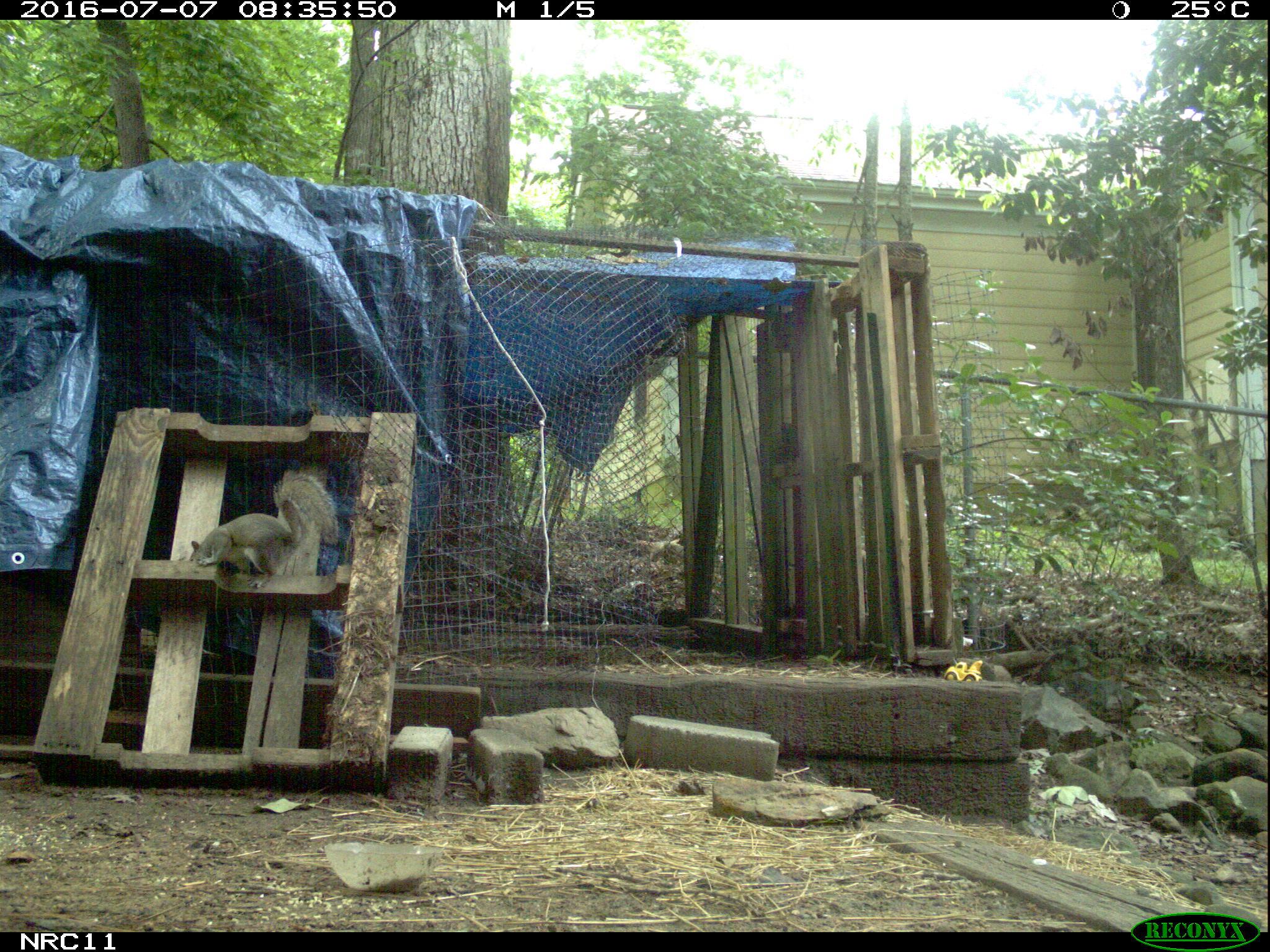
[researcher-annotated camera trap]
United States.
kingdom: Animalia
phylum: Chordata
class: Mammalia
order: Rodentia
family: Sciuridae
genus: Sciurus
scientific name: Sciurus carolinensis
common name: eastern gray squirrel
Eastern Gray Squirrel (Sciurus carolinensis).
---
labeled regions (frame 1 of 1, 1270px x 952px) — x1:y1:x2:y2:
Eastern Gray Squirrel: 186:465:349:591